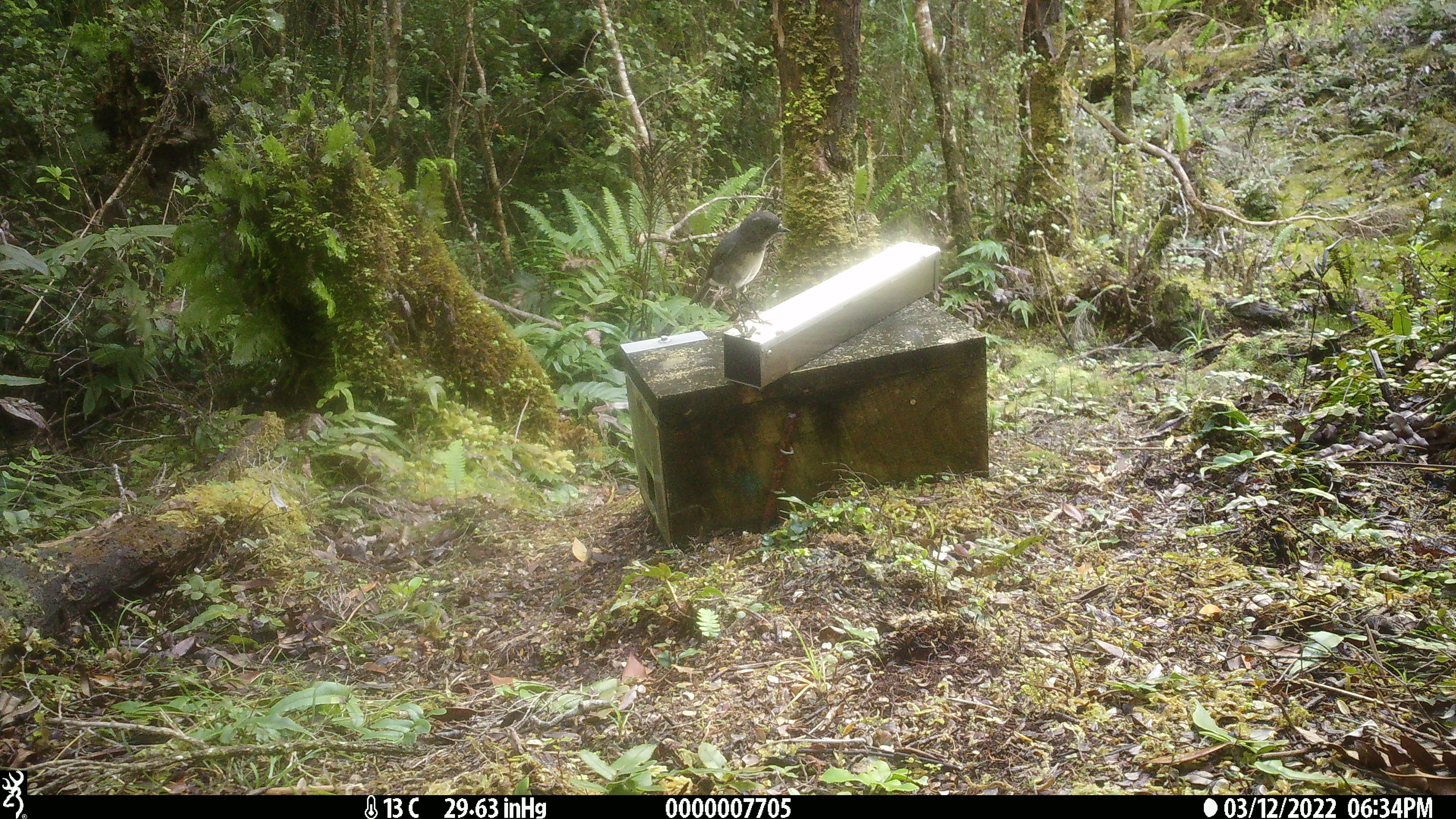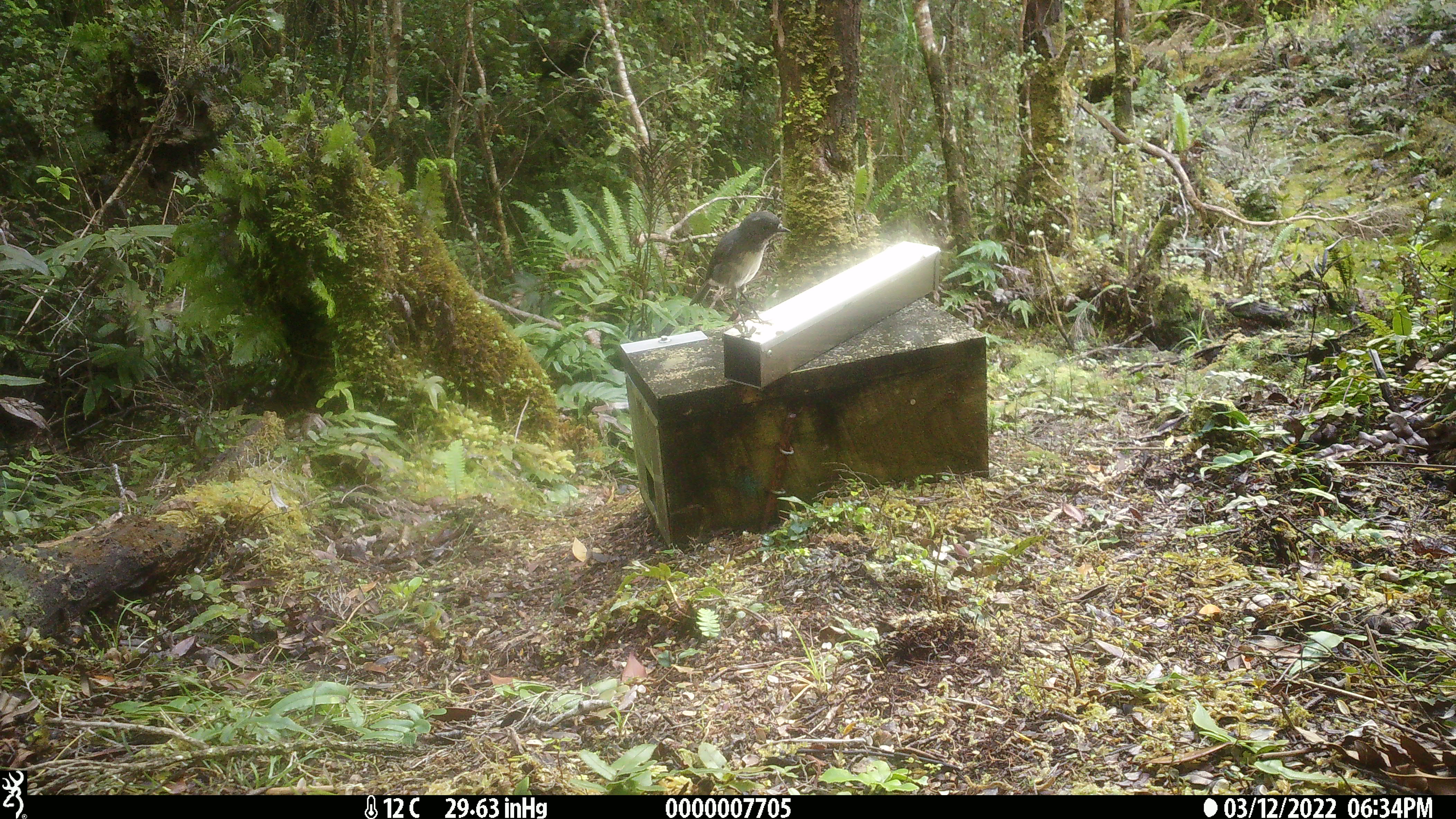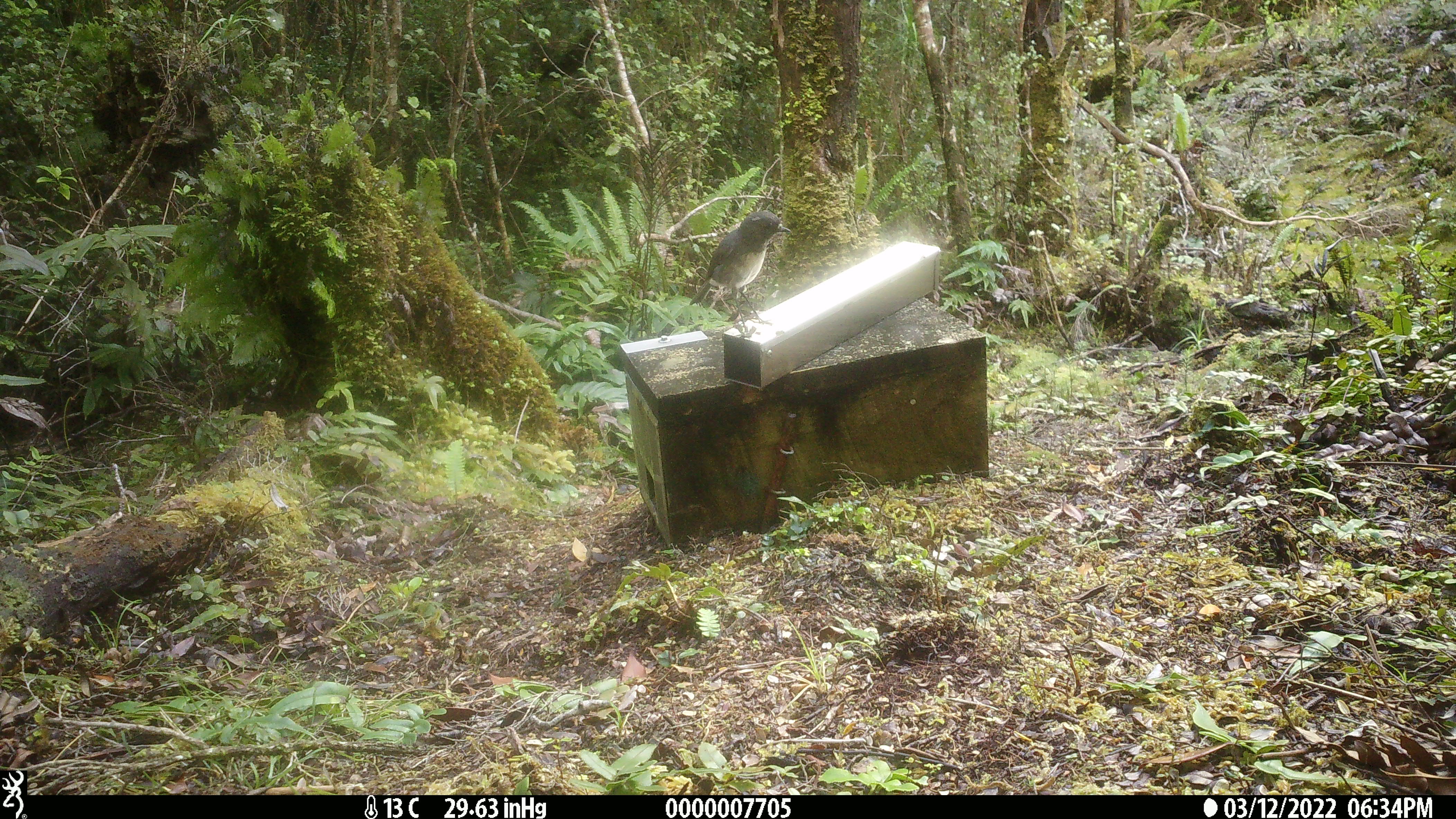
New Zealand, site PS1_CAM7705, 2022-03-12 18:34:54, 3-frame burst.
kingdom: Animalia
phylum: Chordata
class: Aves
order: Passeriformes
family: Petroicidae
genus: Petroica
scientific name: Petroica australis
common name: new zealand robin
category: robin